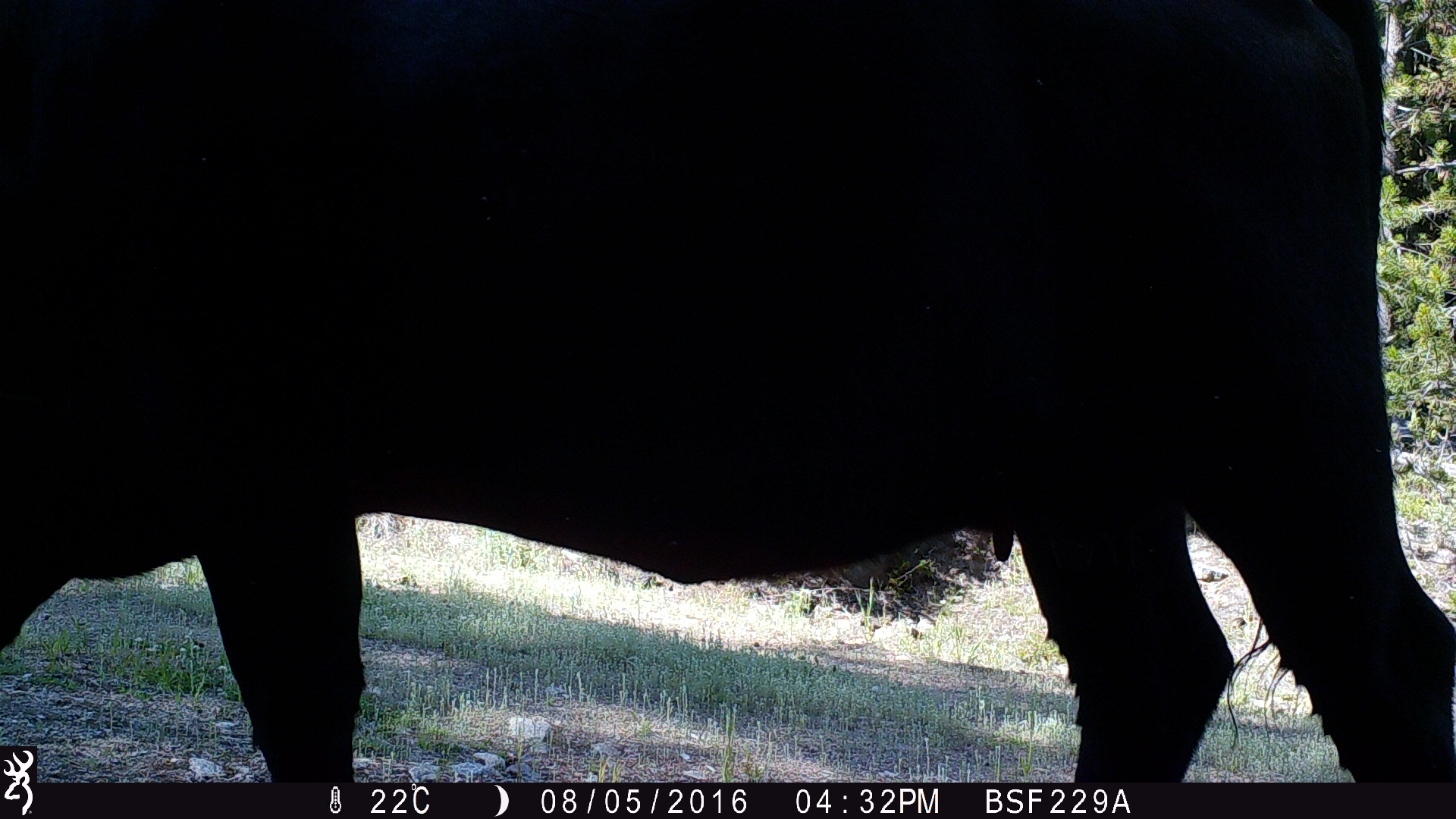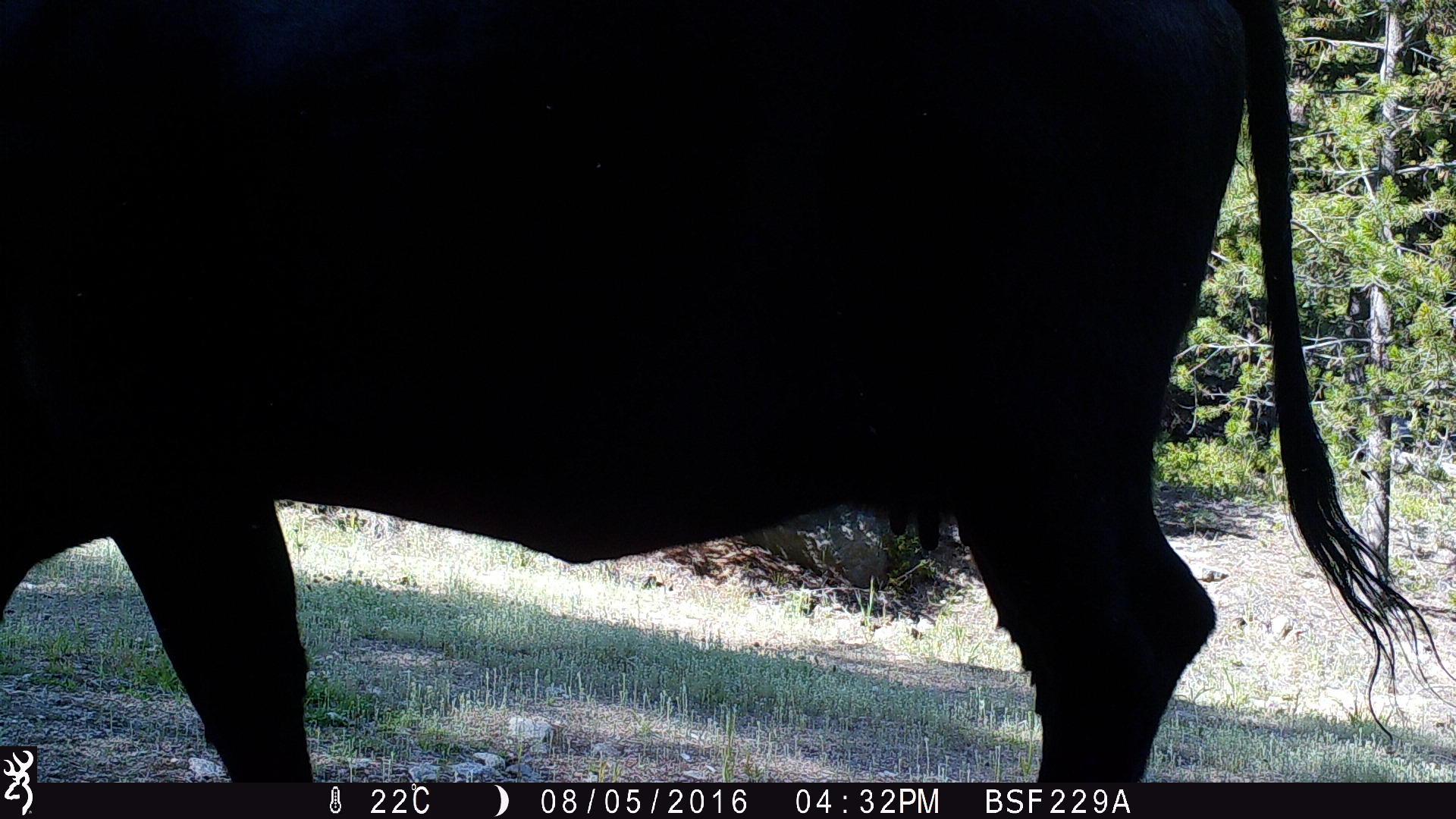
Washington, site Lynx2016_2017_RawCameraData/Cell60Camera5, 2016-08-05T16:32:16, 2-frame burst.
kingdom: Animalia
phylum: Chordata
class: Mammalia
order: Artiodactyla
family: Bovidae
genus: Bos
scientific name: Bos taurus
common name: domestic cattle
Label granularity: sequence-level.